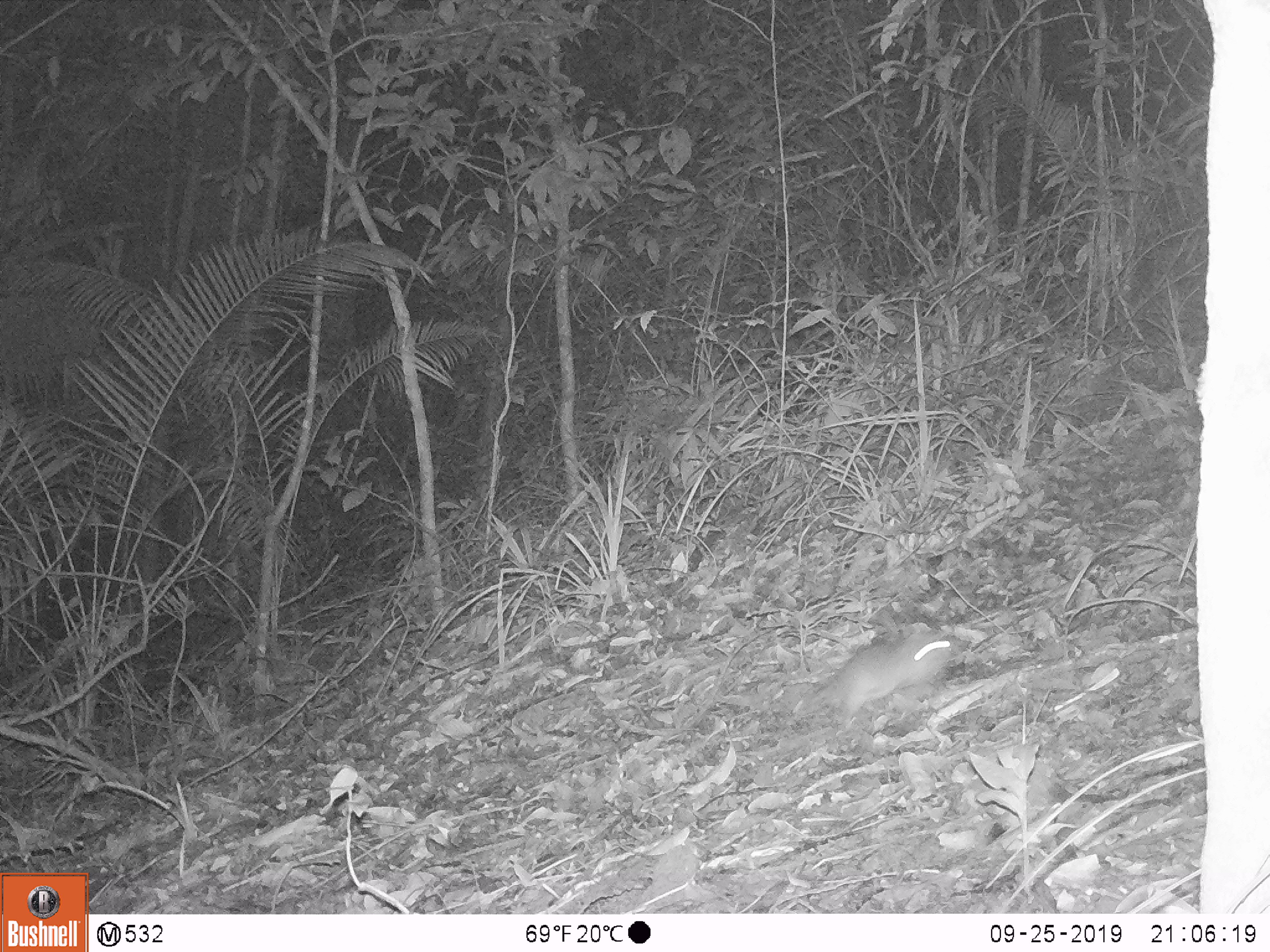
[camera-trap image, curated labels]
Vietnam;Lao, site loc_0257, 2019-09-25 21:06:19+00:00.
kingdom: Animalia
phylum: Chordata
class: Mammalia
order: Rodentia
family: Muridae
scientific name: Muridae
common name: old-world mice and rats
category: unidentified murid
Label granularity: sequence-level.